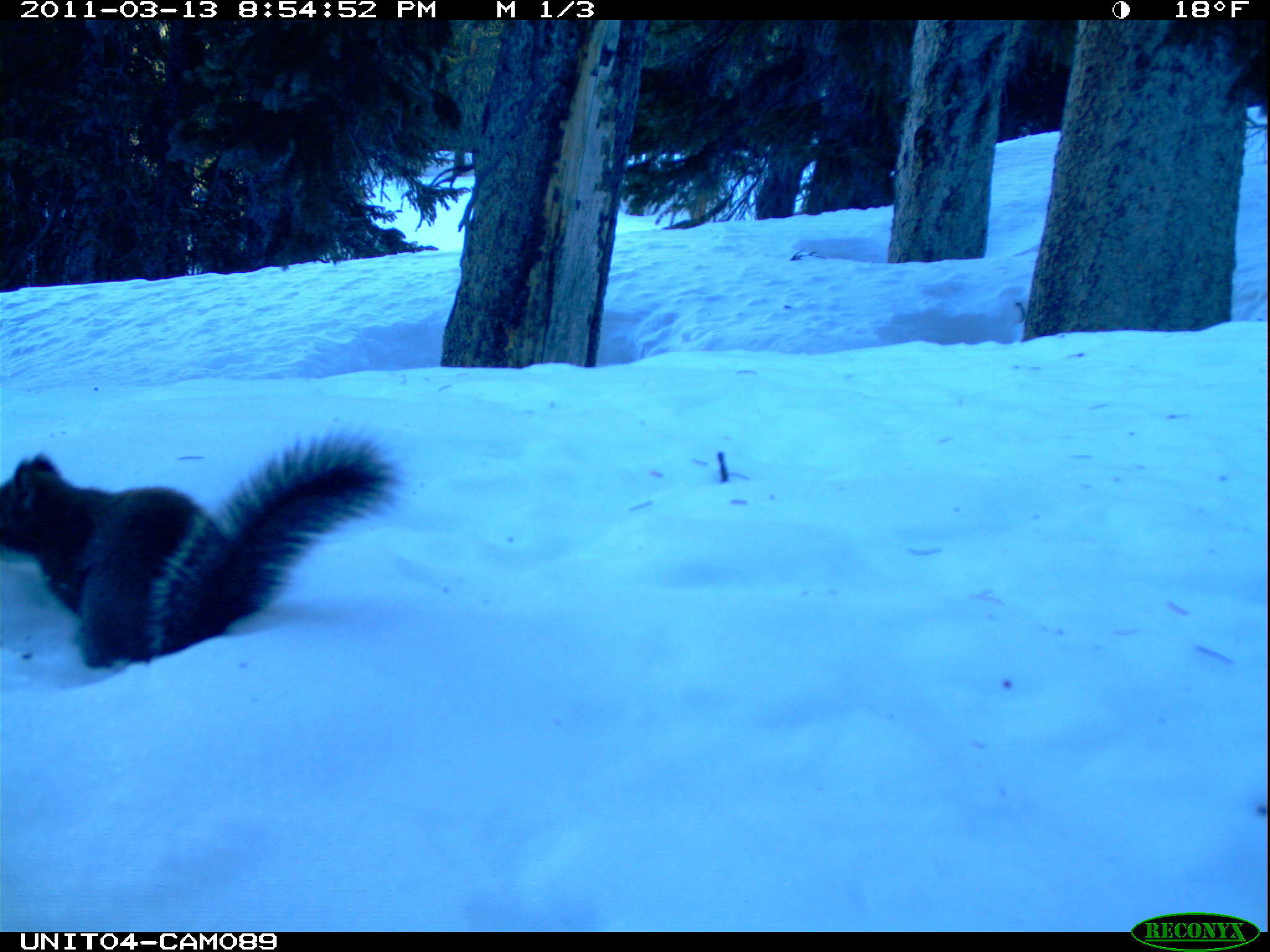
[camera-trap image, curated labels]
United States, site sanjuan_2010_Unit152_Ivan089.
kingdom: Animalia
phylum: Chordata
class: Mammalia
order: Rodentia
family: Sciuridae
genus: Tamiasciurus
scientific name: Tamiasciurus hudsonicus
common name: american red squirrel